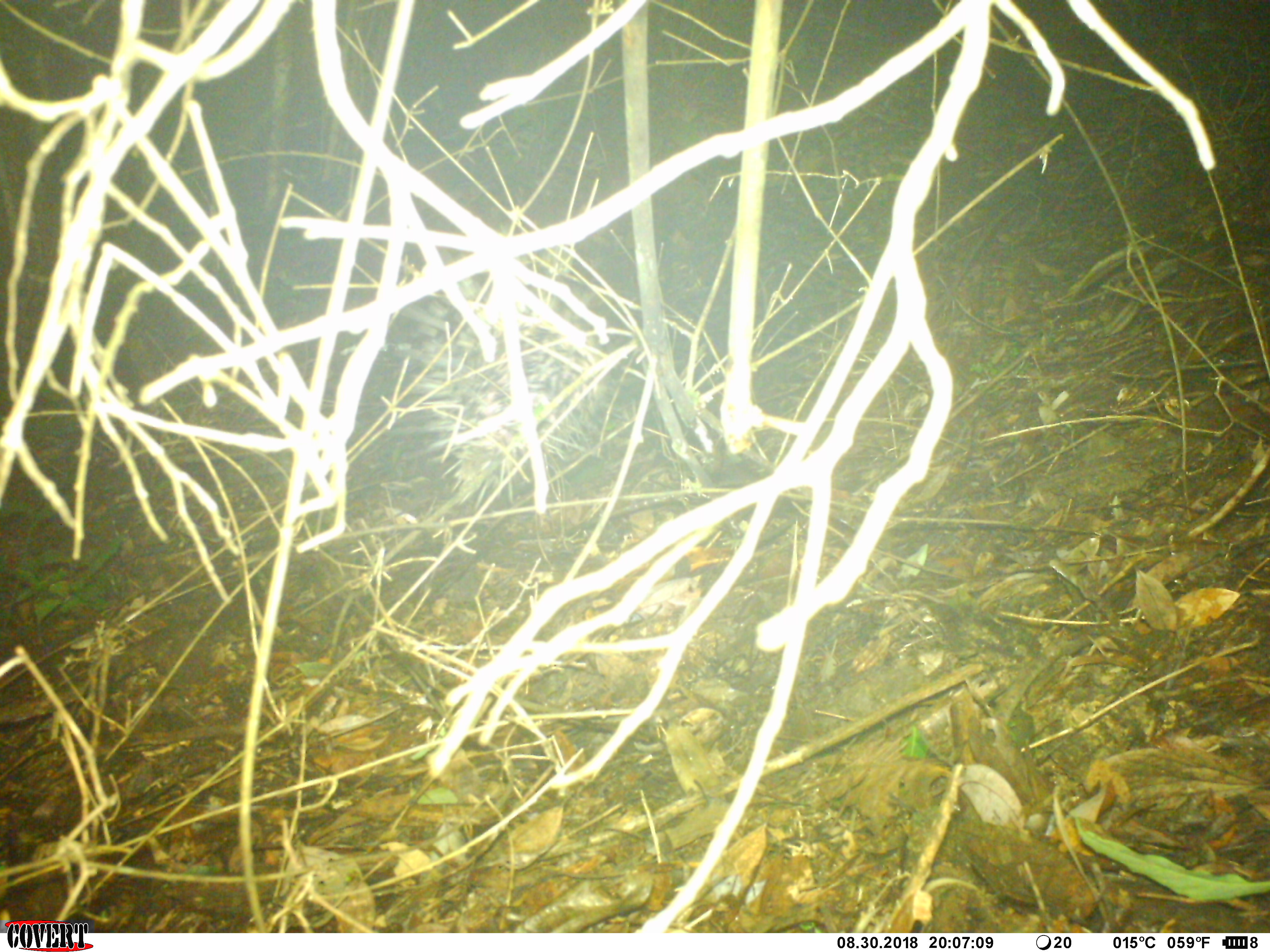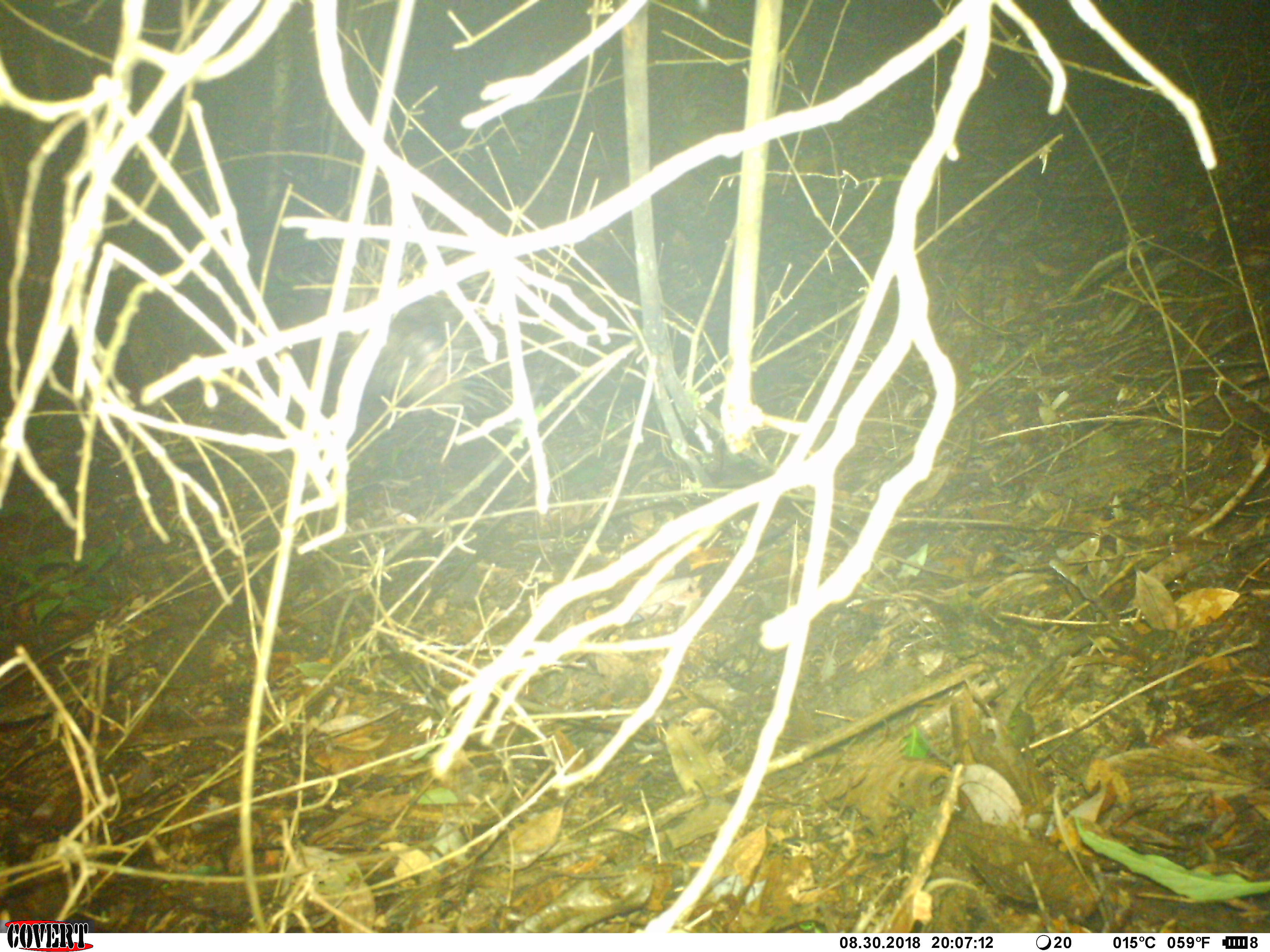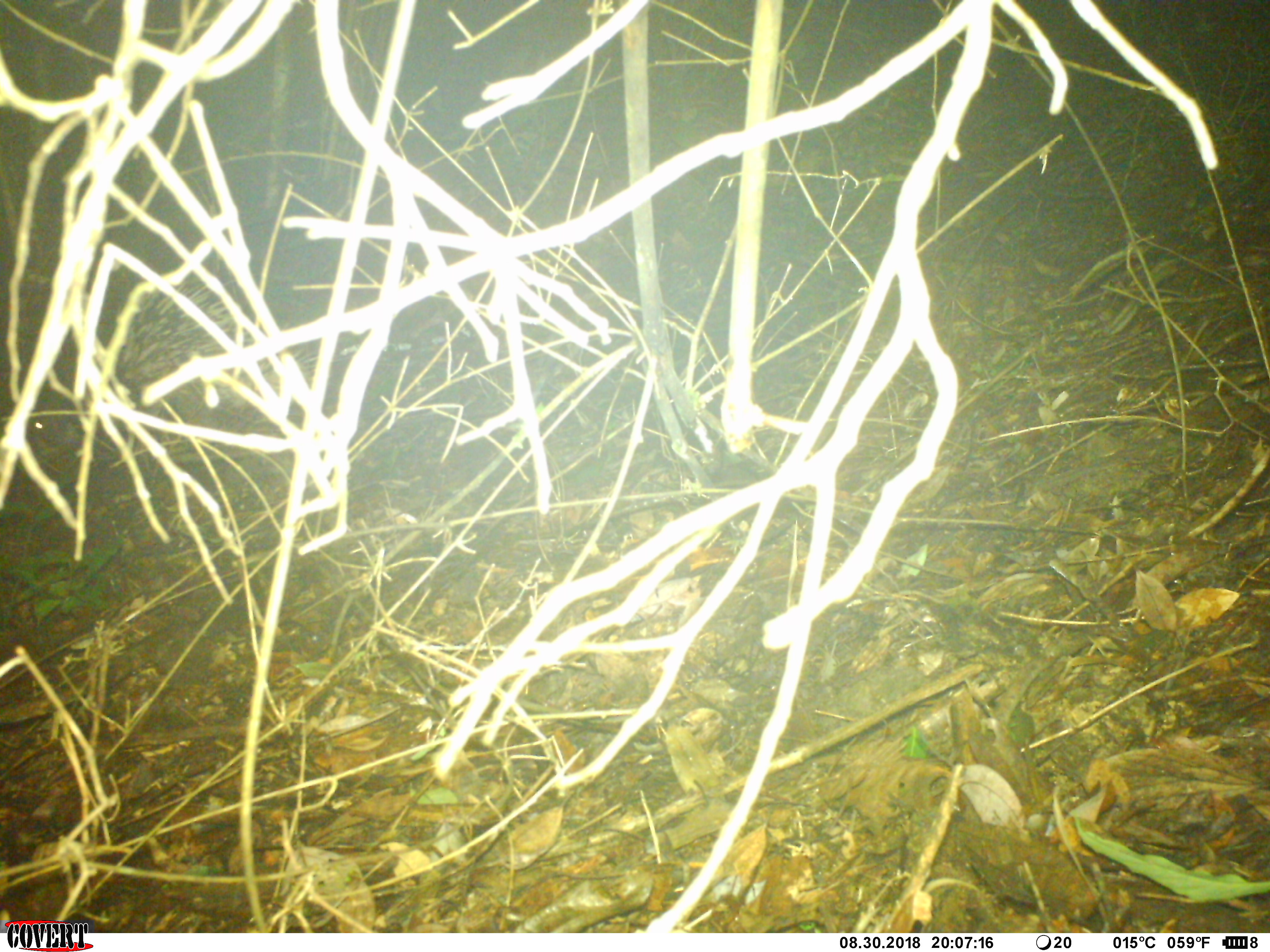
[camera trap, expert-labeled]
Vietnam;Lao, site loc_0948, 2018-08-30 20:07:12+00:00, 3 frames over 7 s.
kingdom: Animalia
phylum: Chordata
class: Mammalia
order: Rodentia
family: Hystricidae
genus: Hystrix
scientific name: Hystrix brachyura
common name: malayan porcupine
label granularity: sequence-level